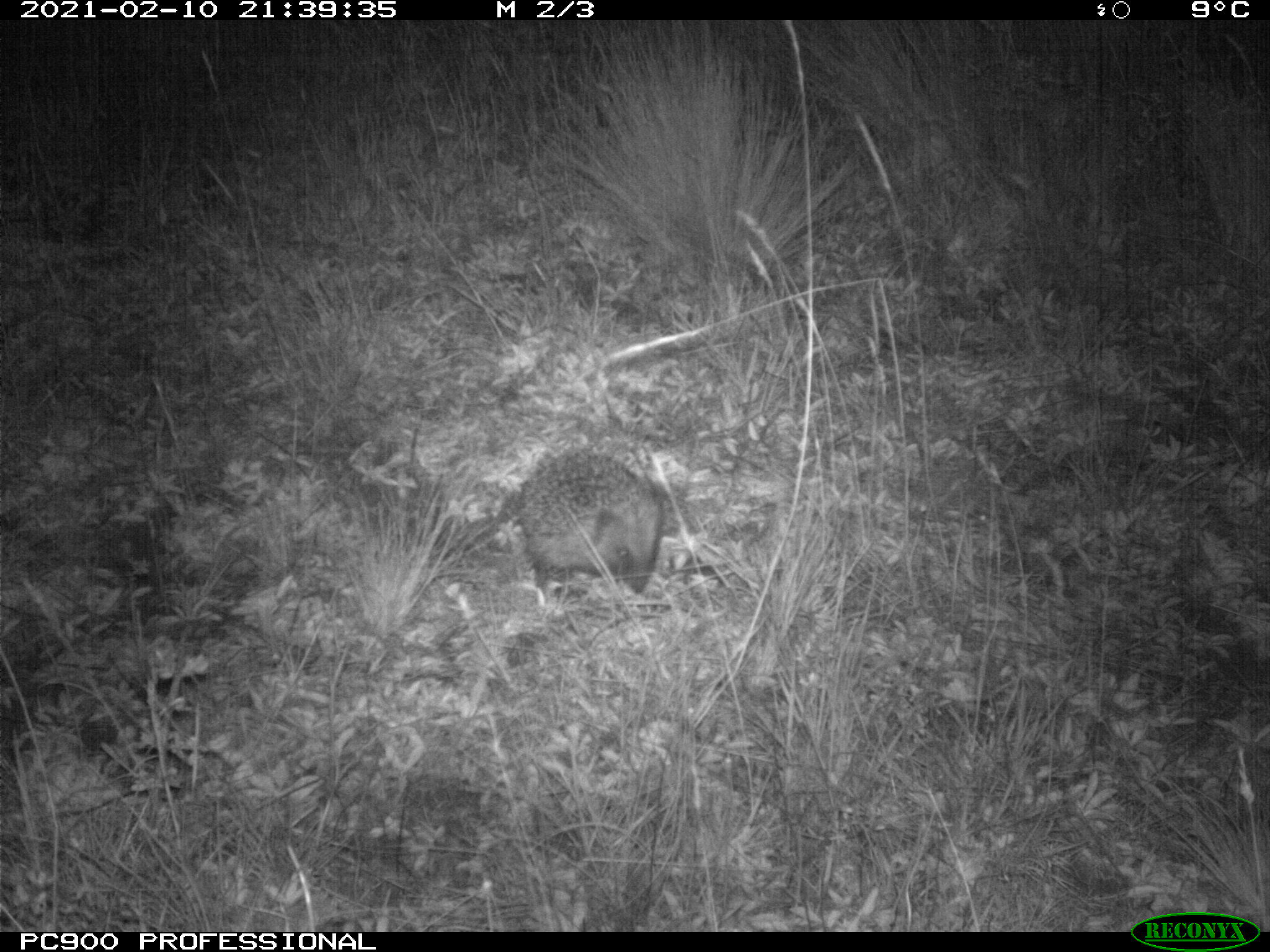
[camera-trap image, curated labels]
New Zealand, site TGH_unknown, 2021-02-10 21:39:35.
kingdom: Animalia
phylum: Chordata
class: Mammalia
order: Eulipotyphla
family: Erinaceidae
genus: Erinaceus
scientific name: Erinaceus europaeus europaeus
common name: european hedgehog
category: hedgehog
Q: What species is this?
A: Hedgehog (european hedgehog) (Erinaceus europaeus europaeus).